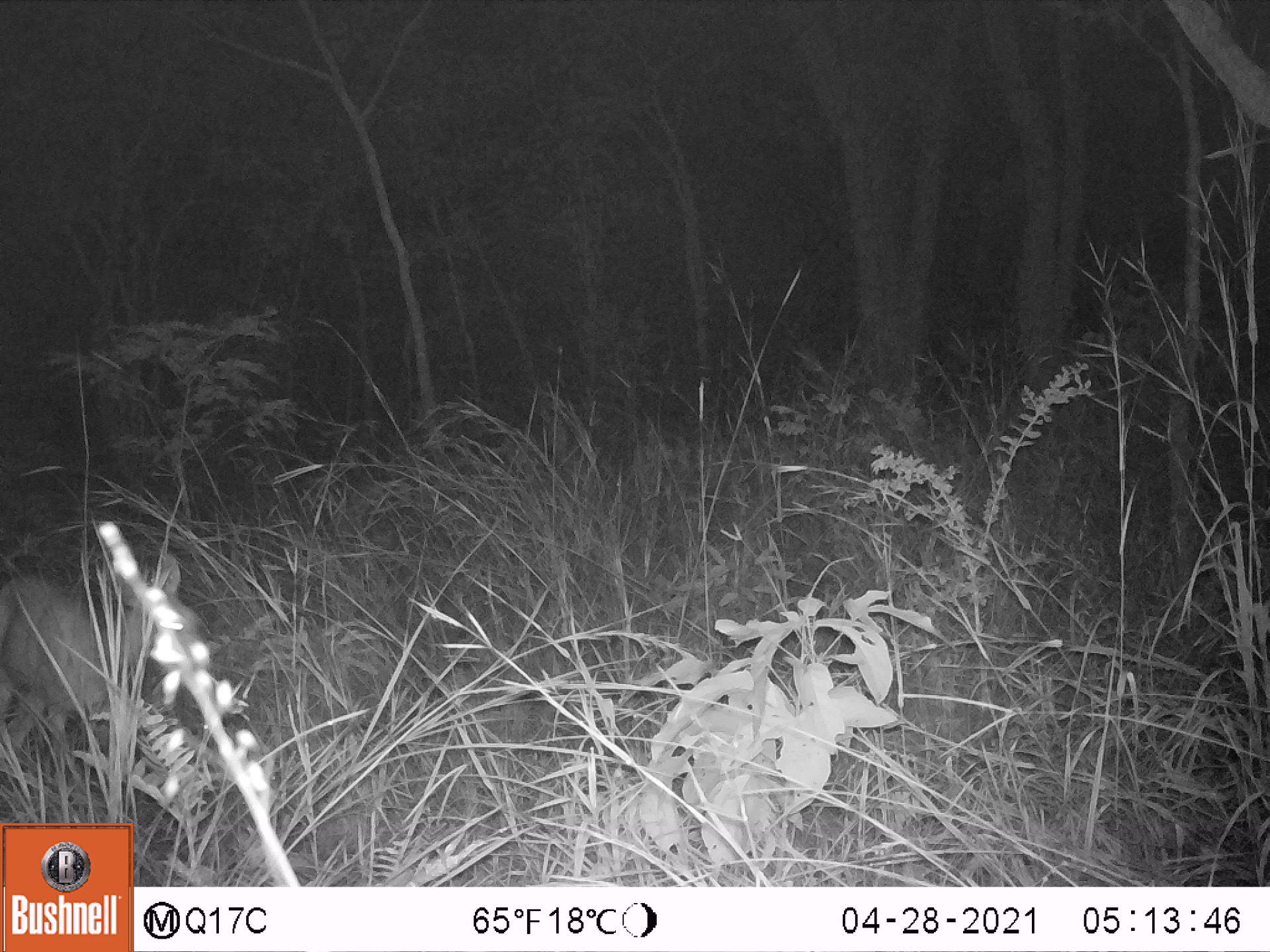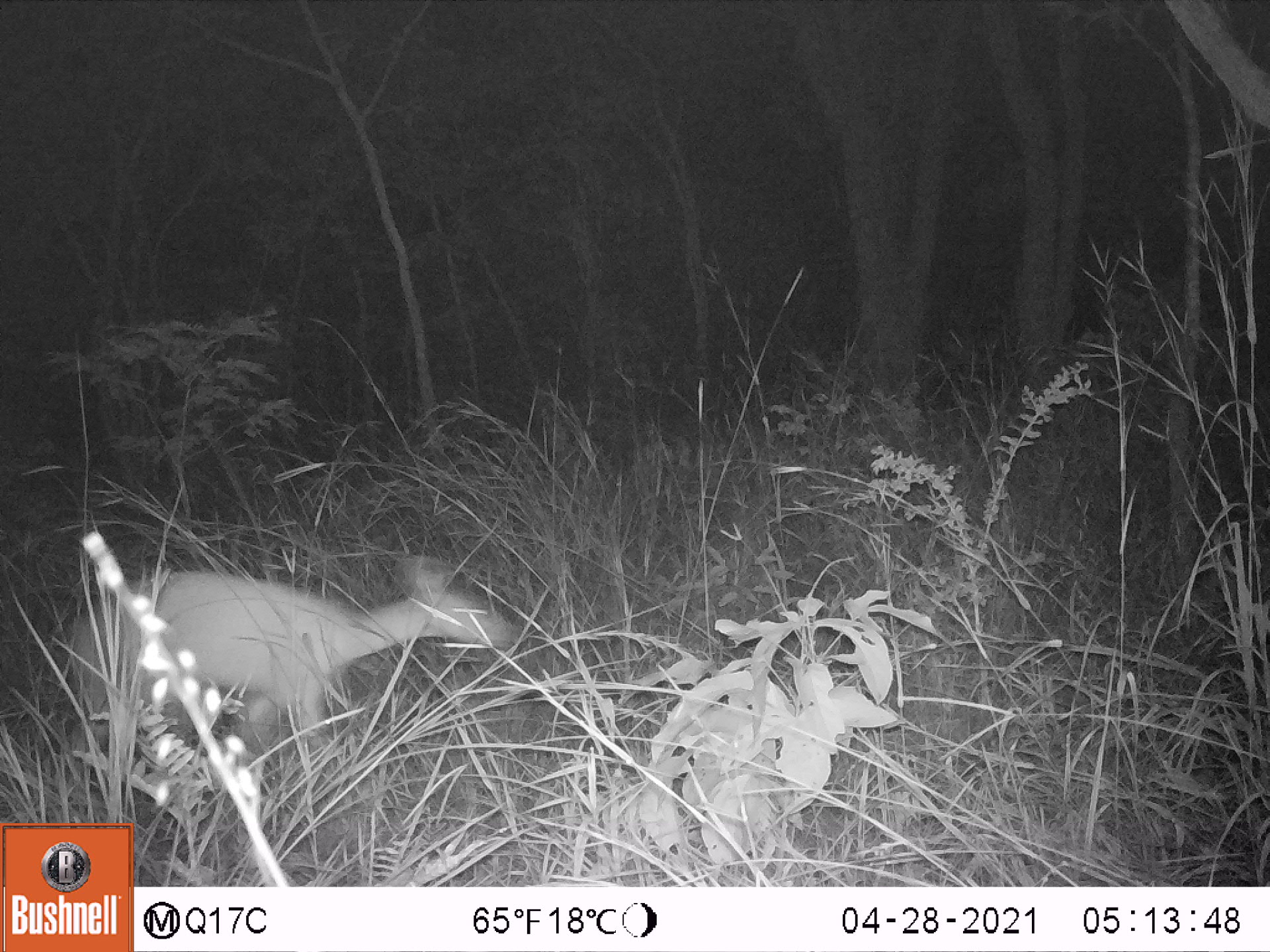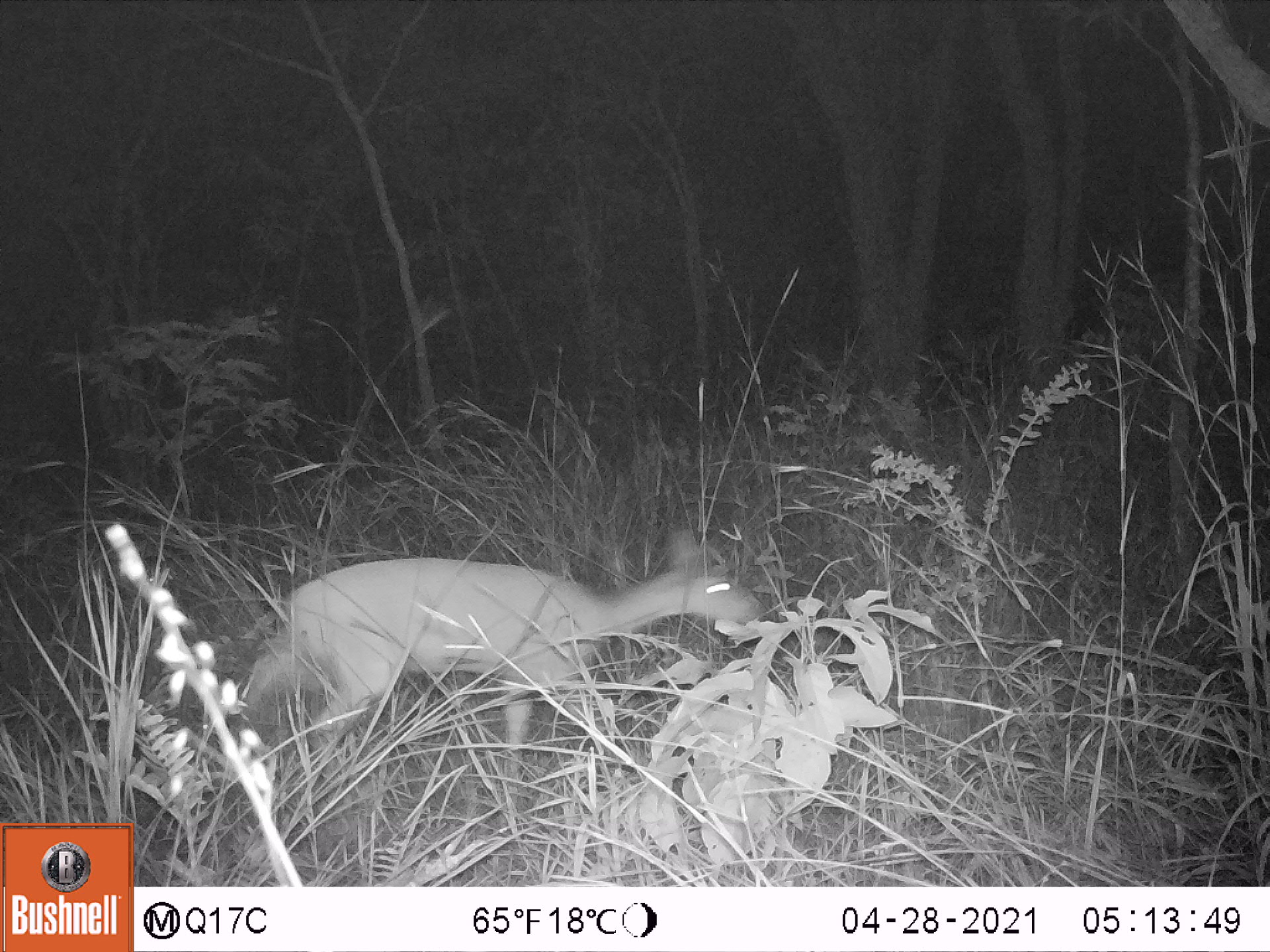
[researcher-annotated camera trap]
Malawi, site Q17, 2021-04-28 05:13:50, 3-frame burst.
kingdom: Animalia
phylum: Chordata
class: Mammalia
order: Artiodactyla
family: Bovidae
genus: Tragelaphus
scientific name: Tragelaphus sylvaticus sylvaticus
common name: cape bushbuck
Cape bushbuck (Tragelaphus sylvaticus sylvaticus), count 1.